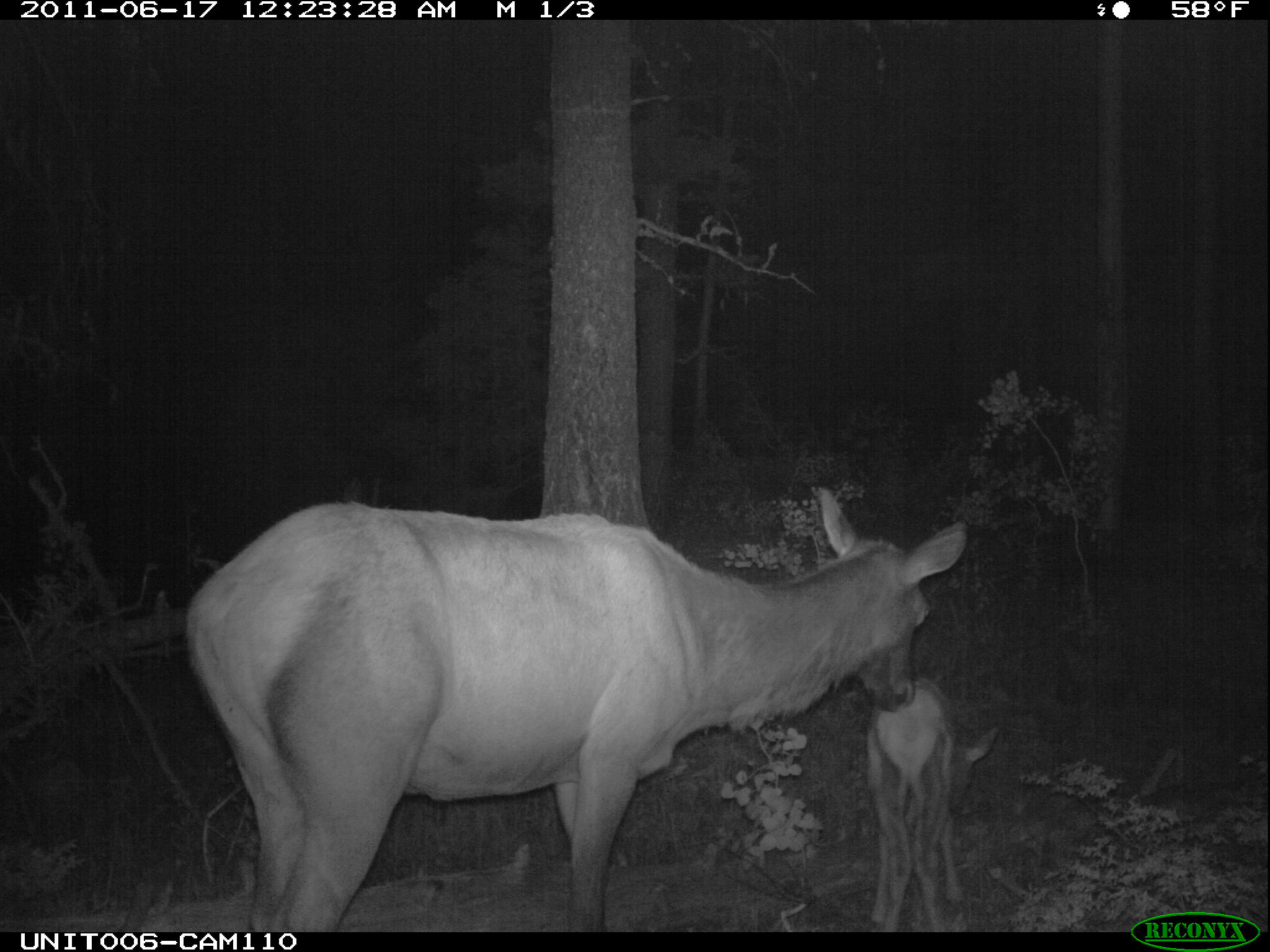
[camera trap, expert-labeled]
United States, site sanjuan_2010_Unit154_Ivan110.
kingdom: Animalia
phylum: Chordata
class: Mammalia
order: Artiodactyla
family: Cervidae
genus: Cervus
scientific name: Cervus elaphus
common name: red deer